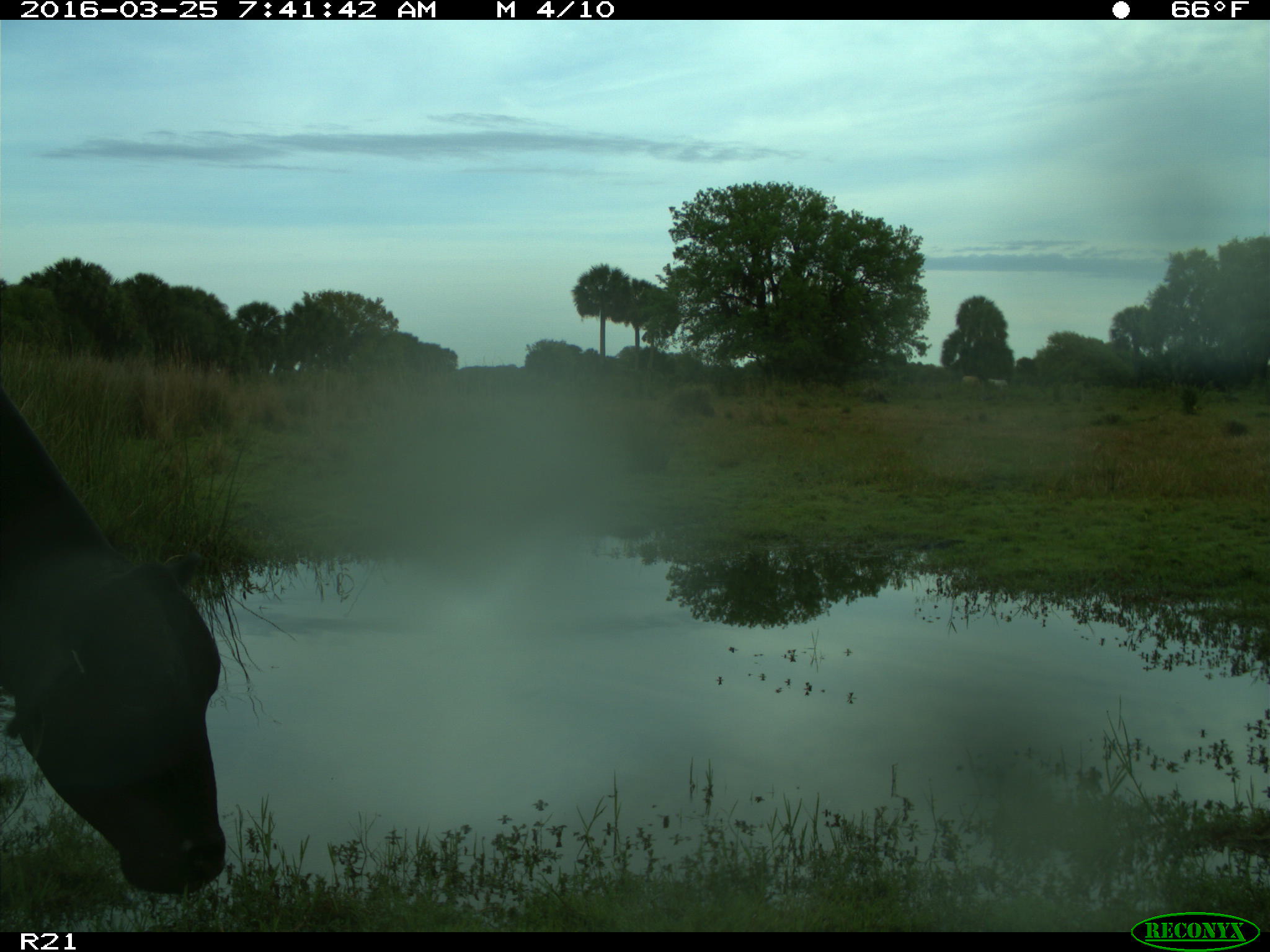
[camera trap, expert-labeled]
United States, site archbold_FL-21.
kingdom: Animalia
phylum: Chordata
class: Mammalia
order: Artiodactyla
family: Bovidae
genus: Bos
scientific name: Bos taurus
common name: domestic cow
Bos taurus (domestic cow).